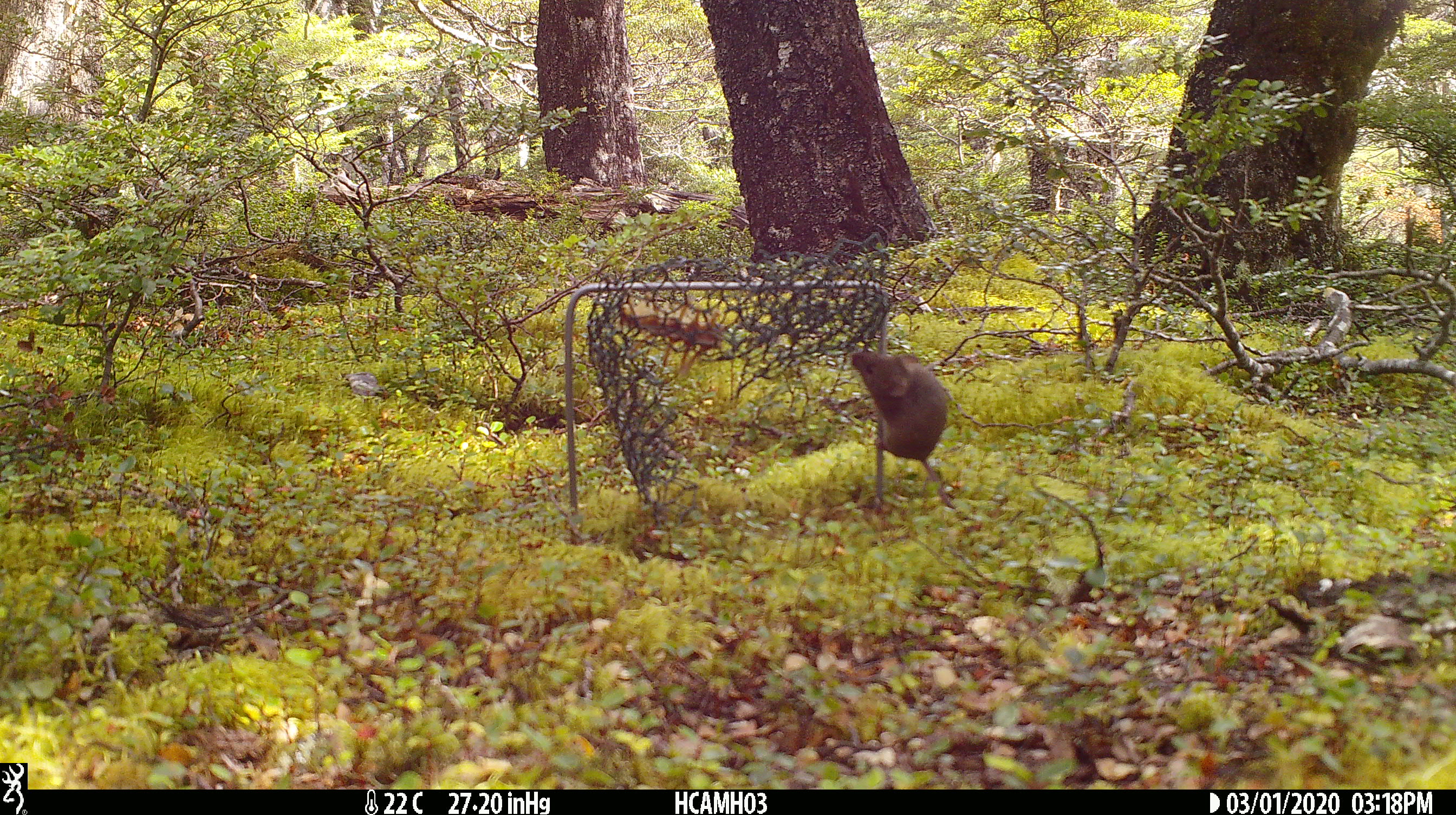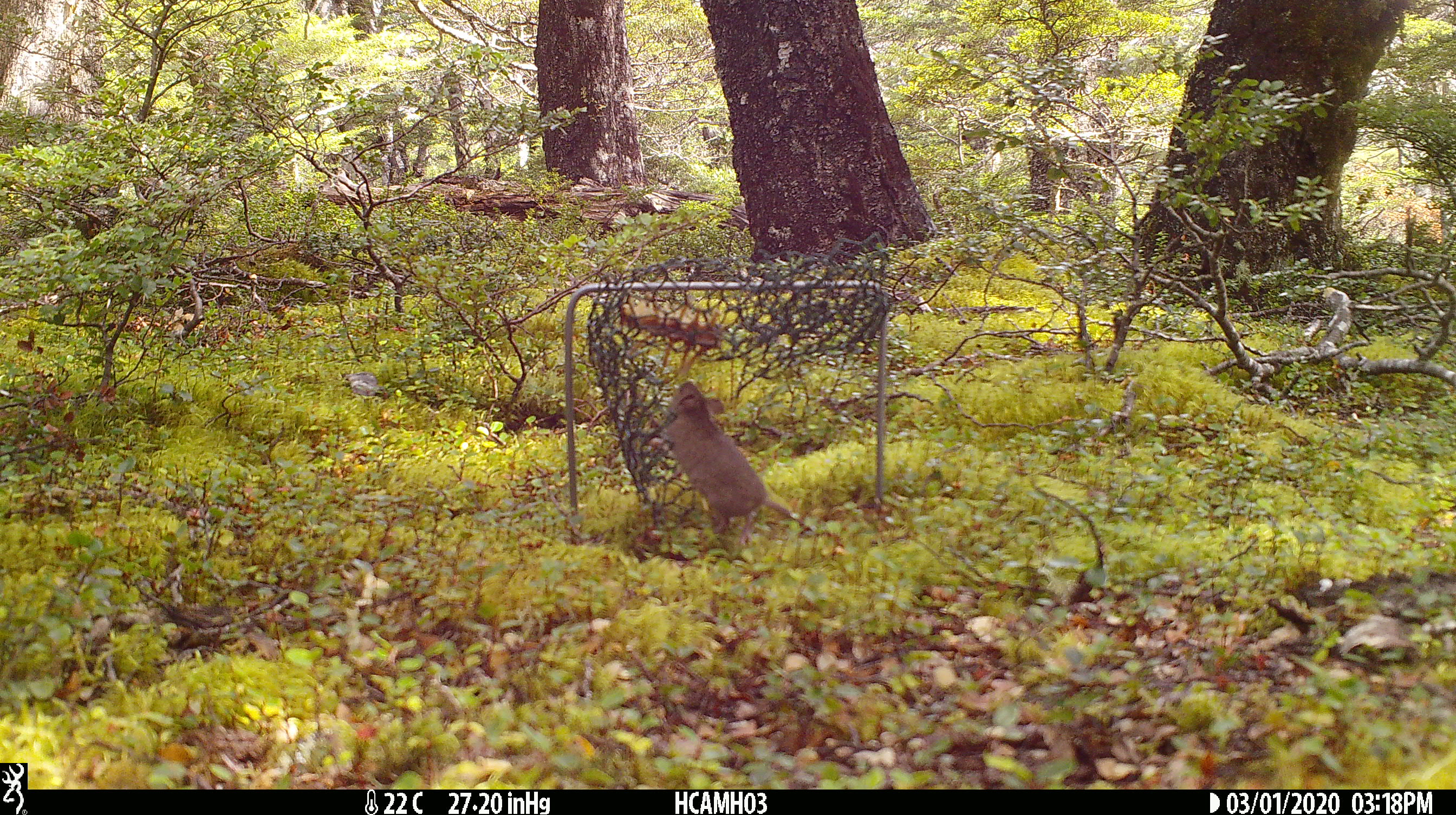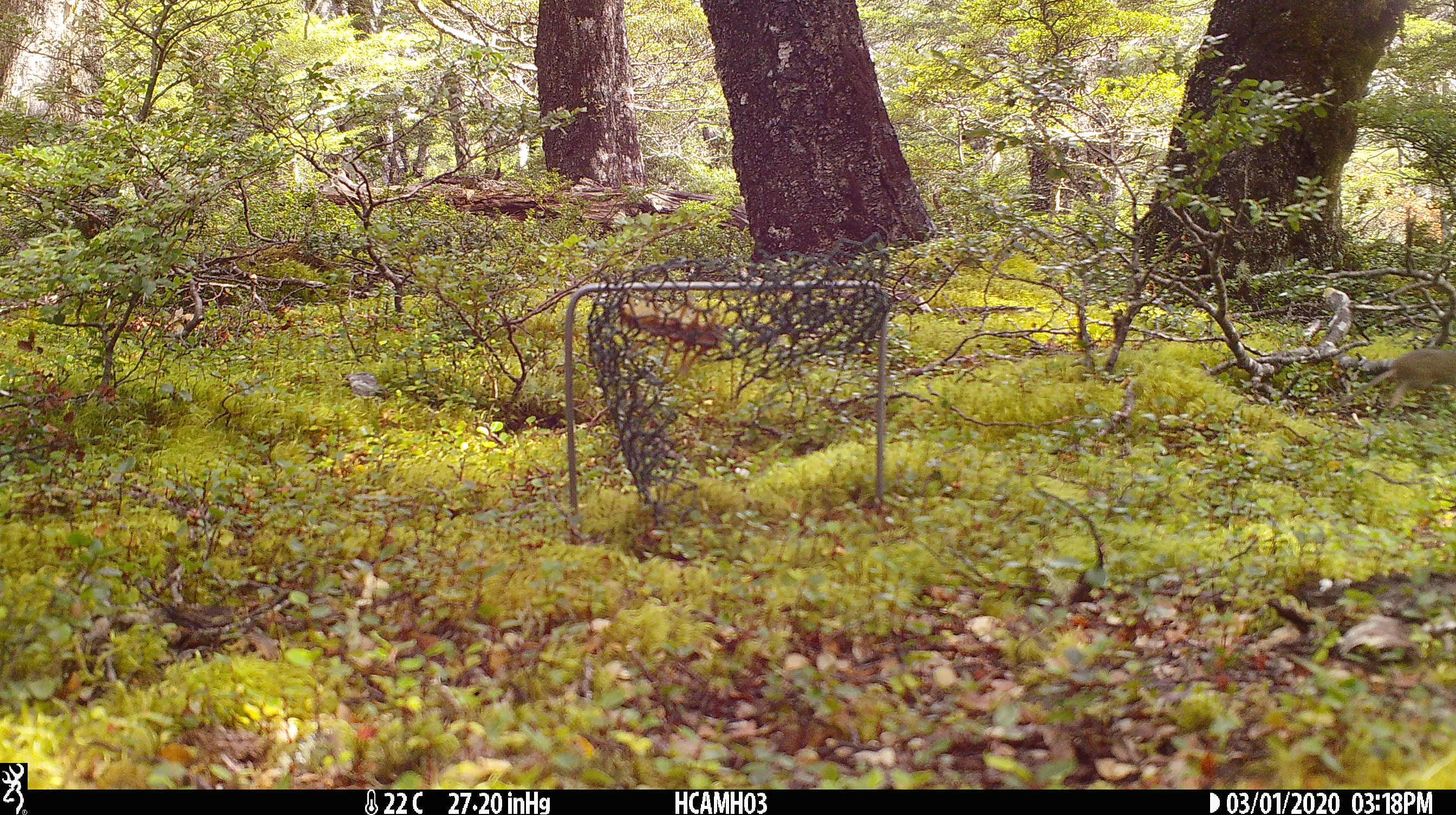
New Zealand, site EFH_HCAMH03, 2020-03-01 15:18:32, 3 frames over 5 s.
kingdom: Animalia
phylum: Chordata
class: Mammalia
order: Rodentia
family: Muridae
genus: Mus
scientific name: Mus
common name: mouse